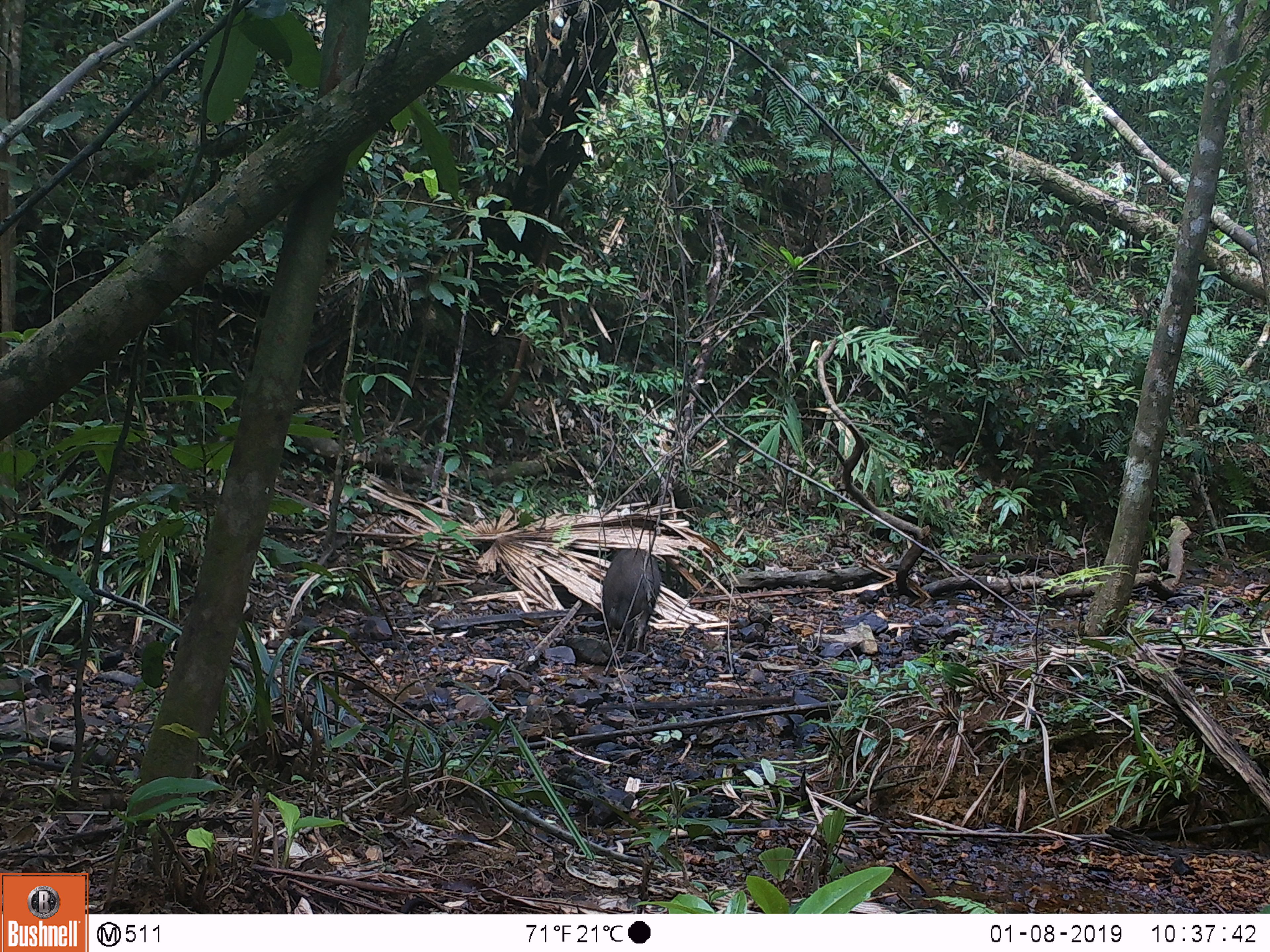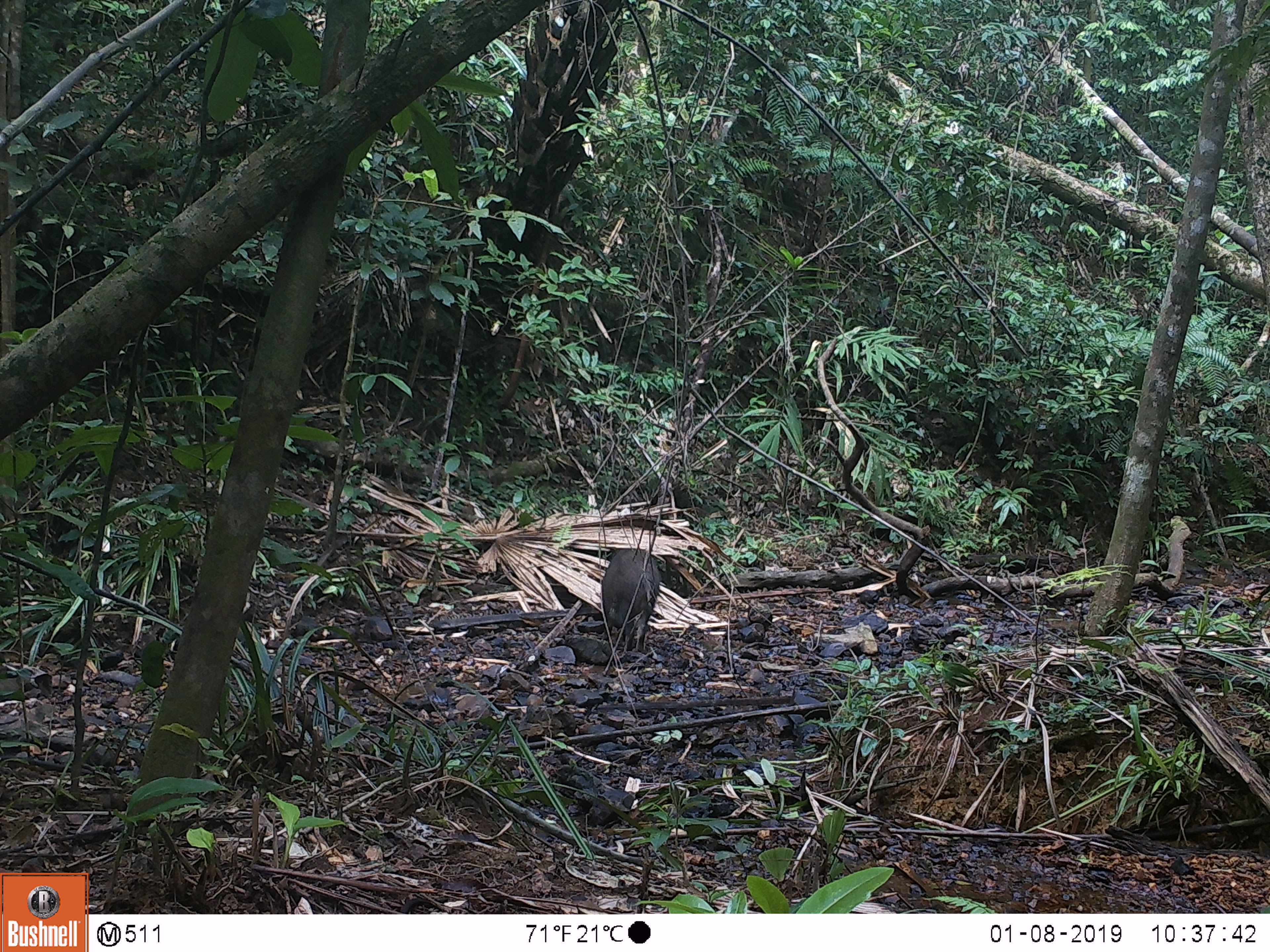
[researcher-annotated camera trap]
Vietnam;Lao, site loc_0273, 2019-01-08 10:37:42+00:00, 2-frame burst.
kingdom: Animalia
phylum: Chordata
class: Mammalia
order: Artiodactyla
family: Suidae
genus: Sus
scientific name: Sus scrofa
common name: eurasian wild pig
Eurasian wild pig (Sus scrofa). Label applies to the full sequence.